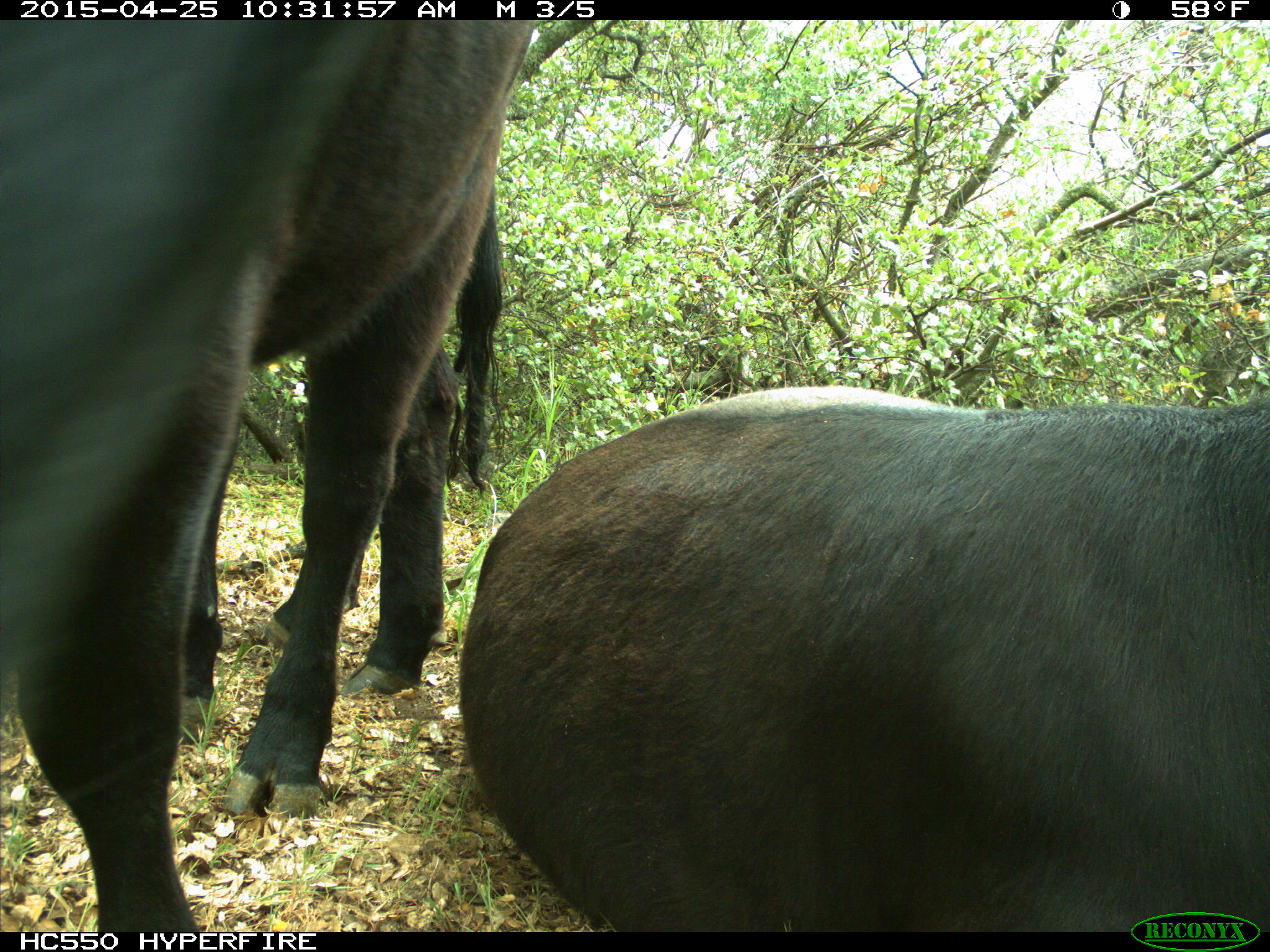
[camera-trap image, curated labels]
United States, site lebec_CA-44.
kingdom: Animalia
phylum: Chordata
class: Mammalia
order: Artiodactyla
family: Suidae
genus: Sus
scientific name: Sus scrofa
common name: wild boar